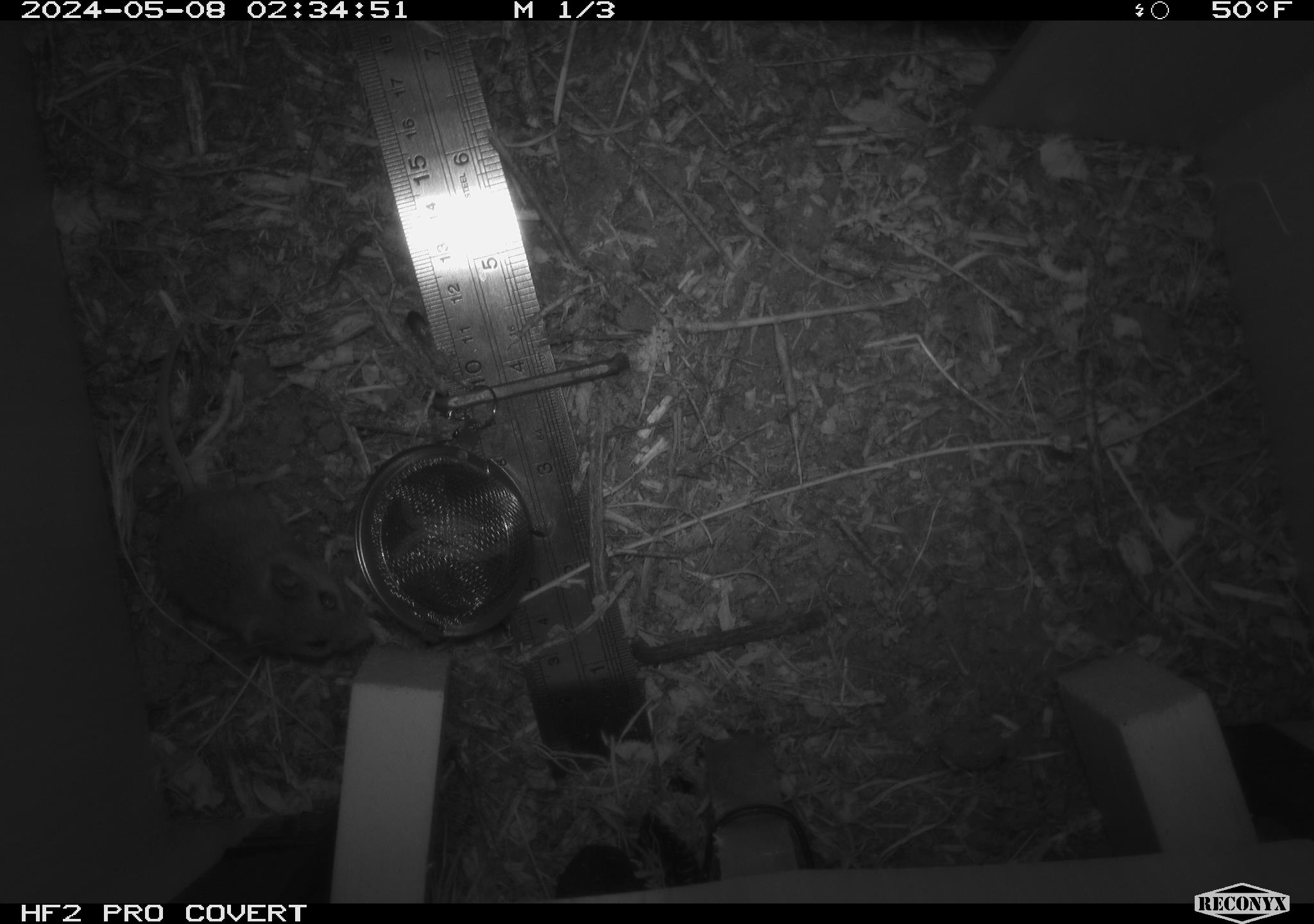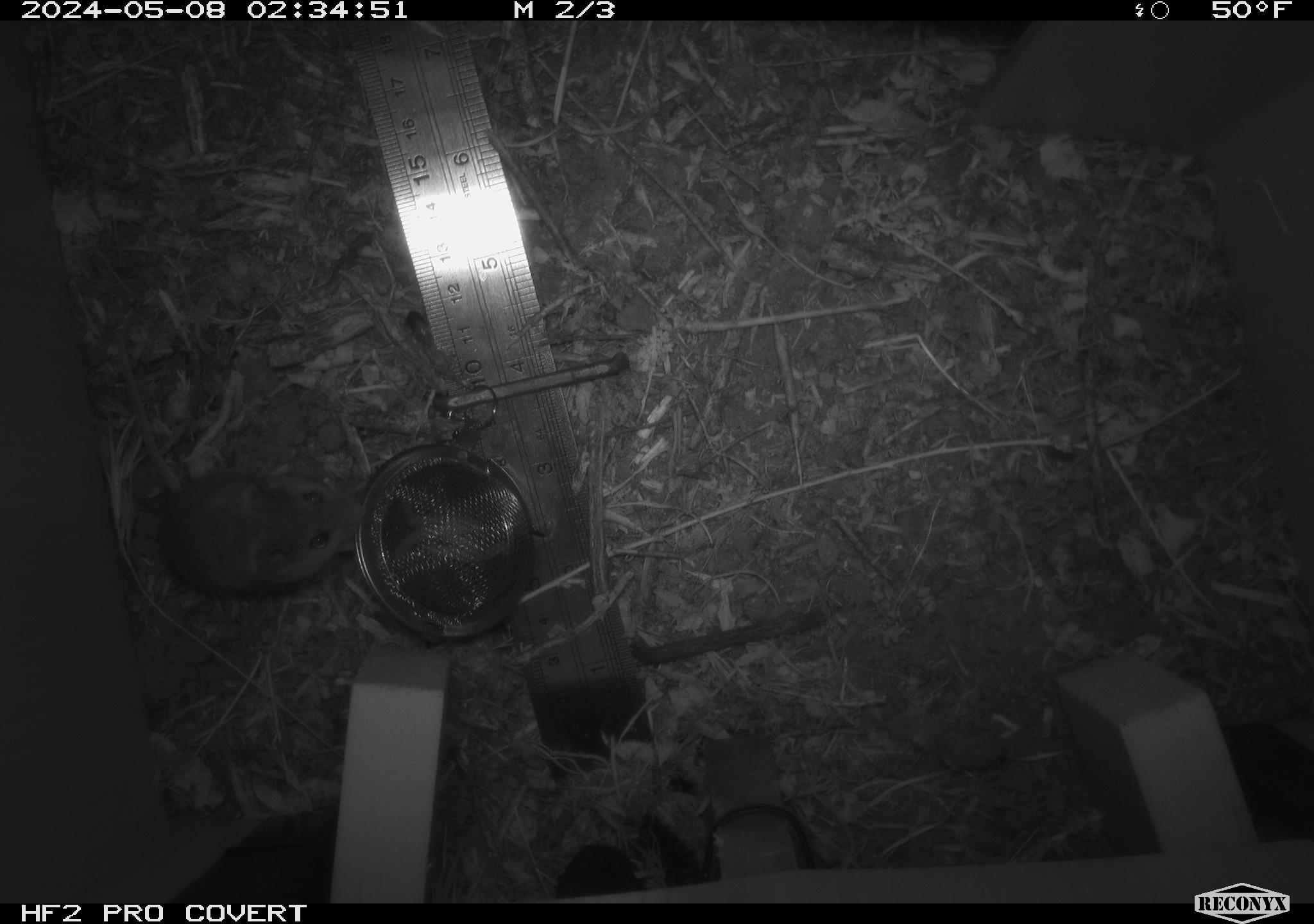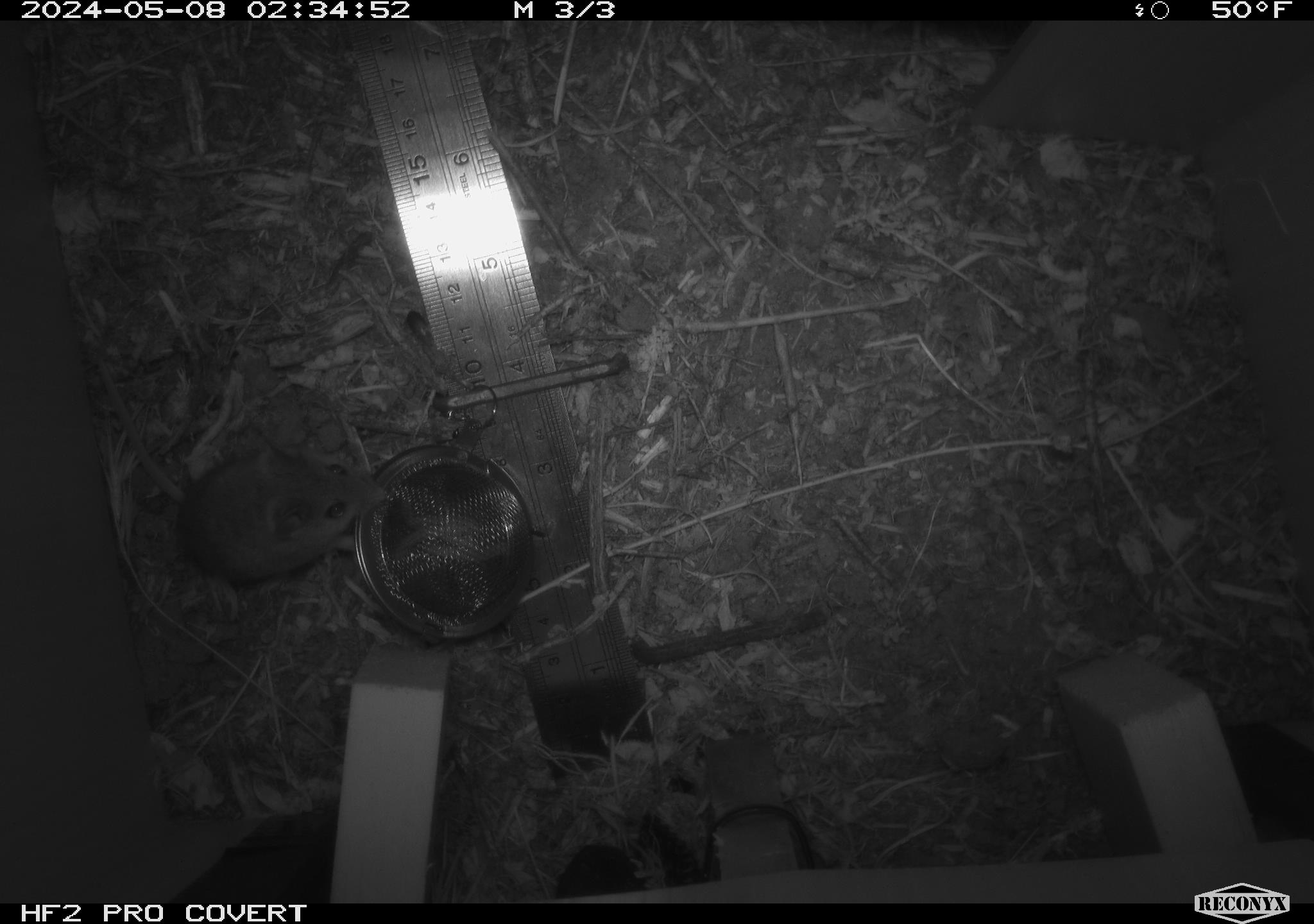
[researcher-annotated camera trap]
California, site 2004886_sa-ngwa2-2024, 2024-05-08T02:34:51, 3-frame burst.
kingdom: Animalia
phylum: Chordata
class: Mammalia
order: Rodentia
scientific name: Rodentia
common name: mouse species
Mouse species (Rodentia).